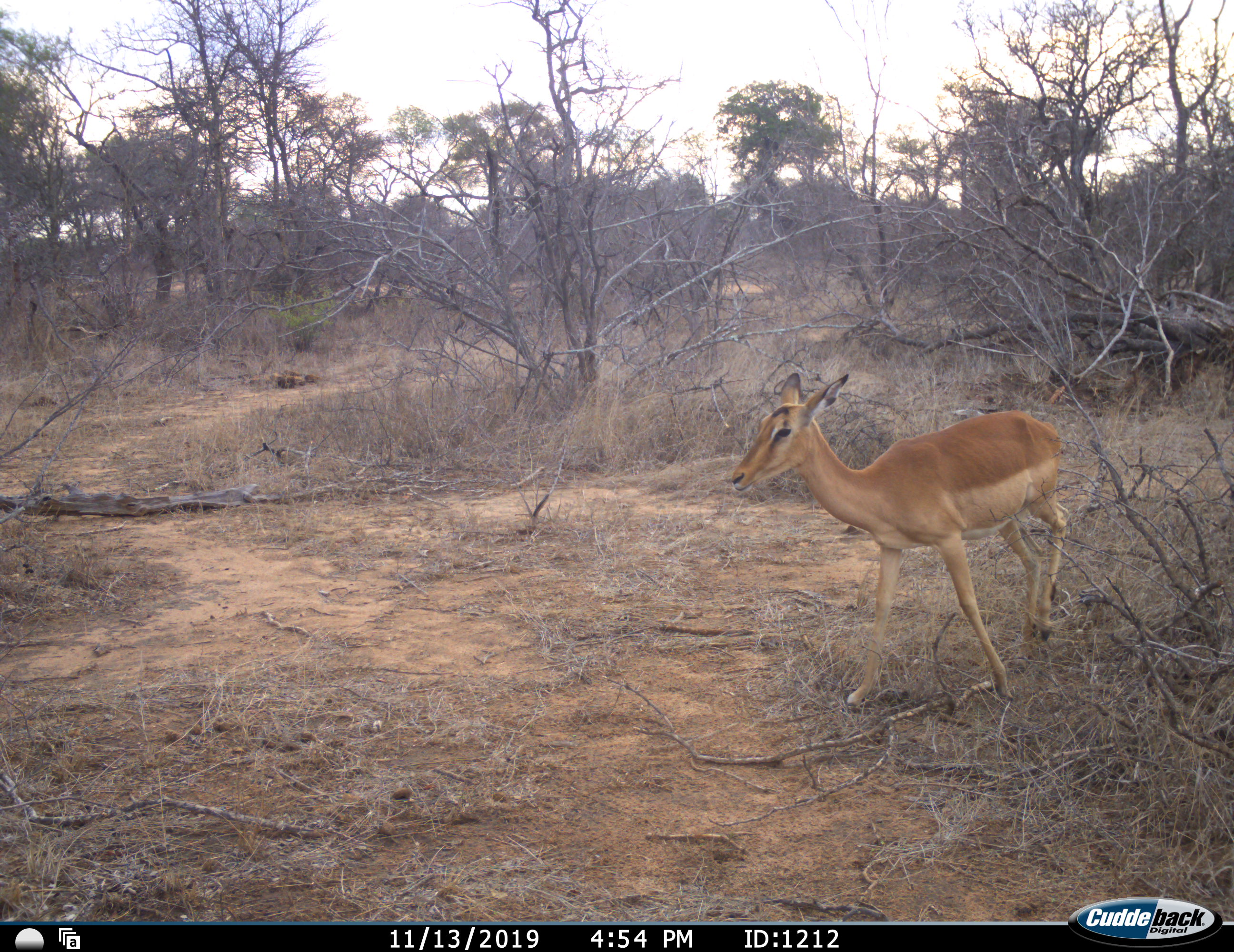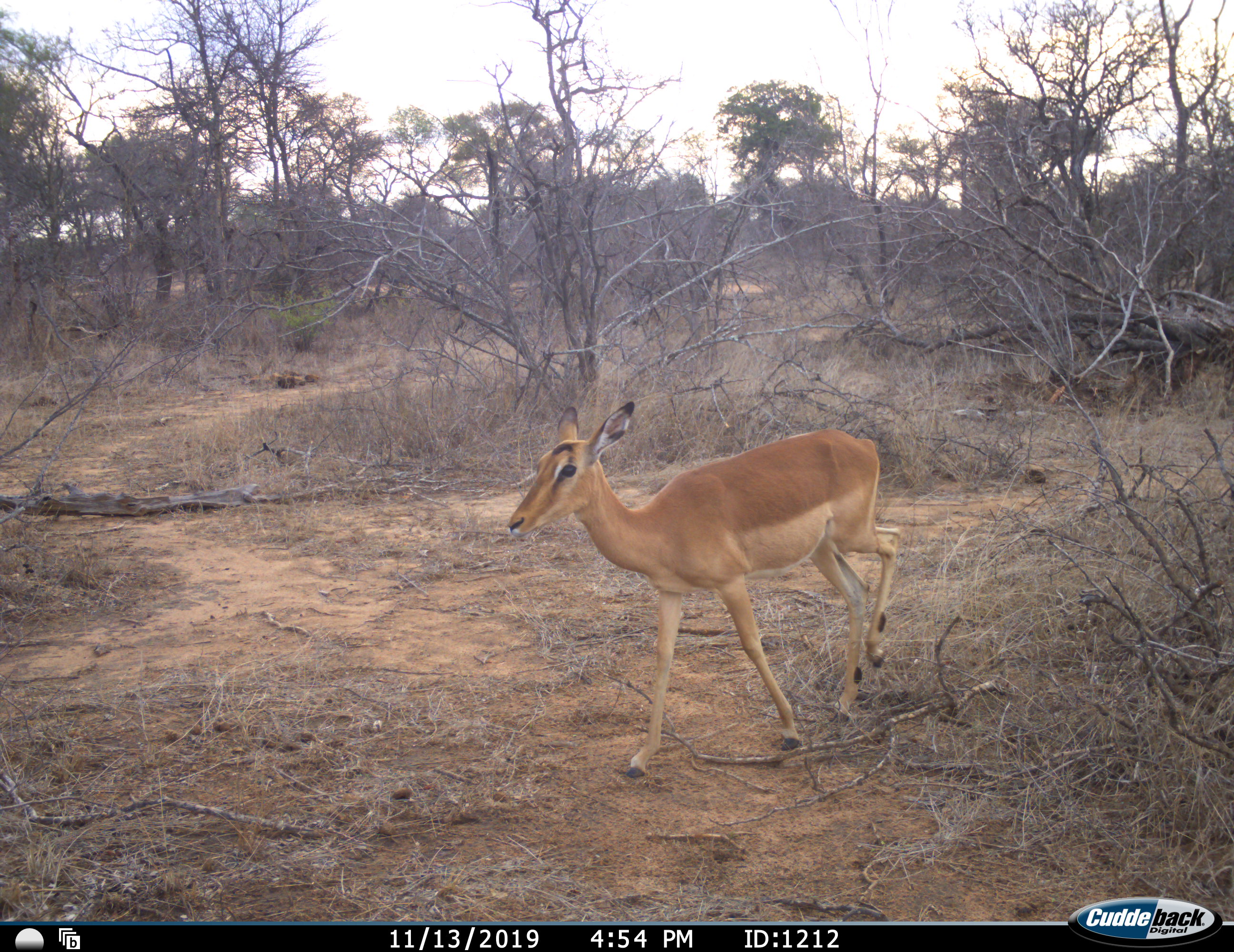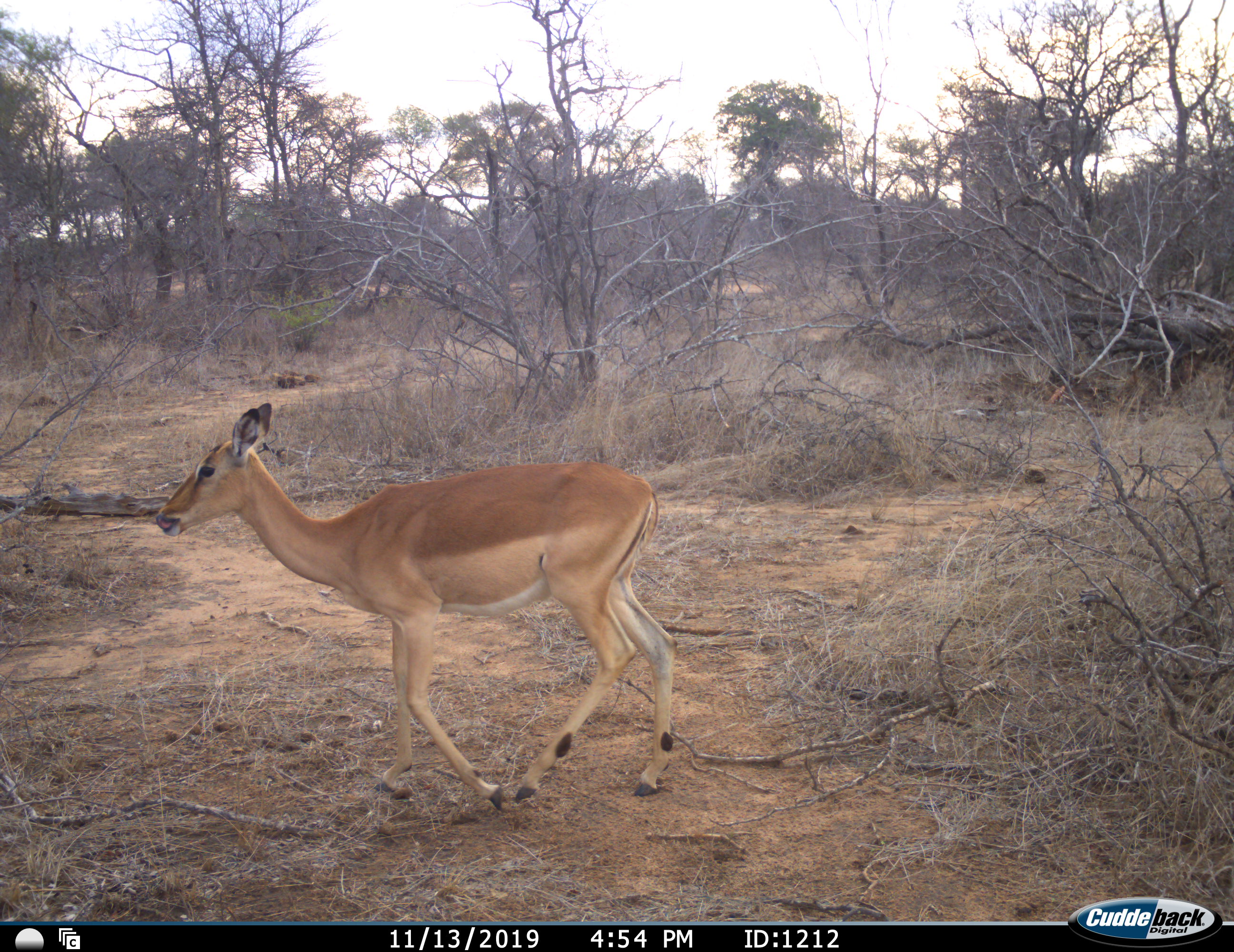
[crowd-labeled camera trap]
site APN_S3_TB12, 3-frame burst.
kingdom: Animalia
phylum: Chordata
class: Mammalia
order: Artiodactyla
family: Bovidae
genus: Aepyceros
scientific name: Aepyceros melampus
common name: impala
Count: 1.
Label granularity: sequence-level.